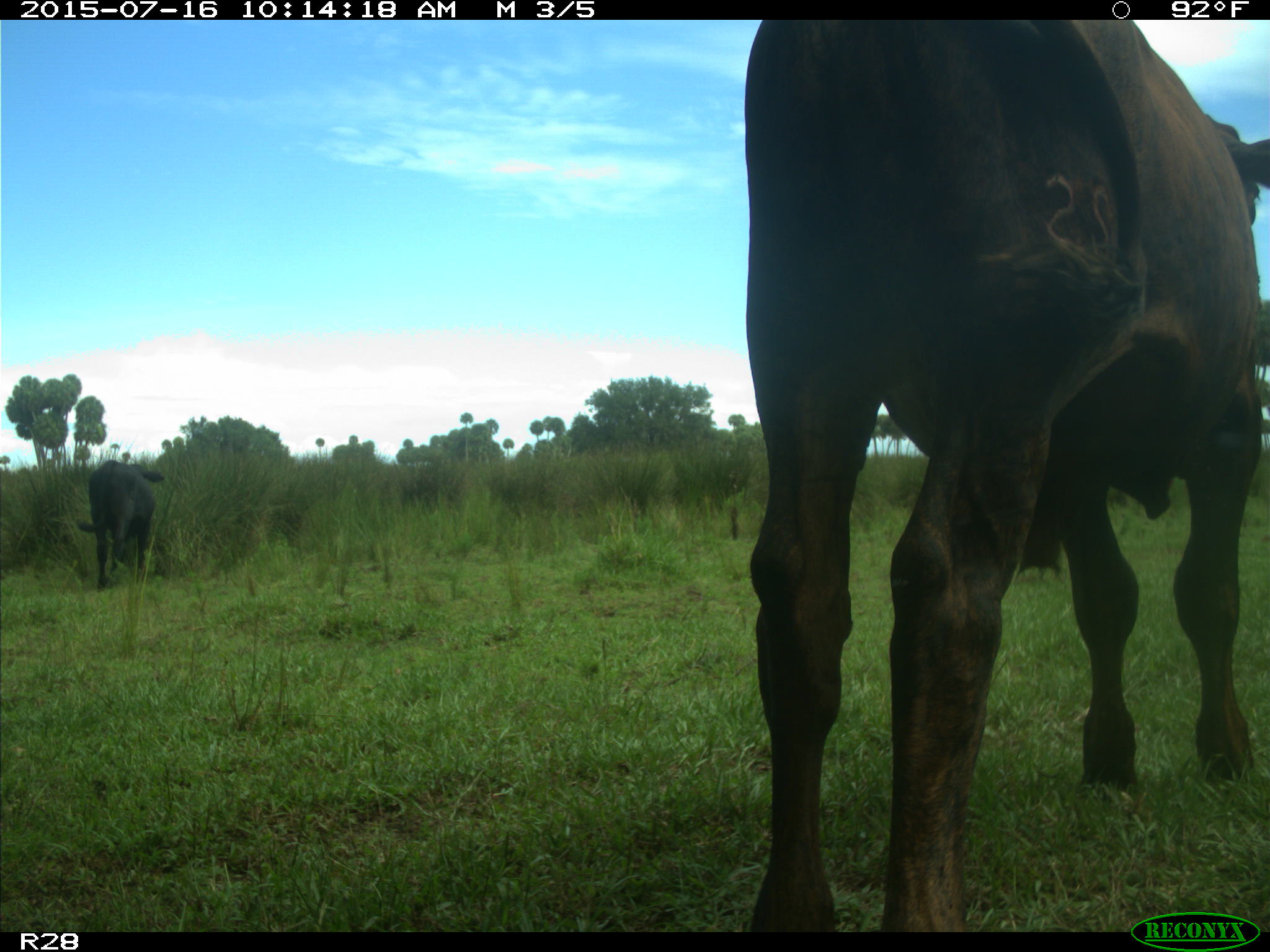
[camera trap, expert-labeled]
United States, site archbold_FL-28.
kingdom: Animalia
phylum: Chordata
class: Mammalia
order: Artiodactyla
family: Bovidae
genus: Bos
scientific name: Bos taurus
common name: domestic cow